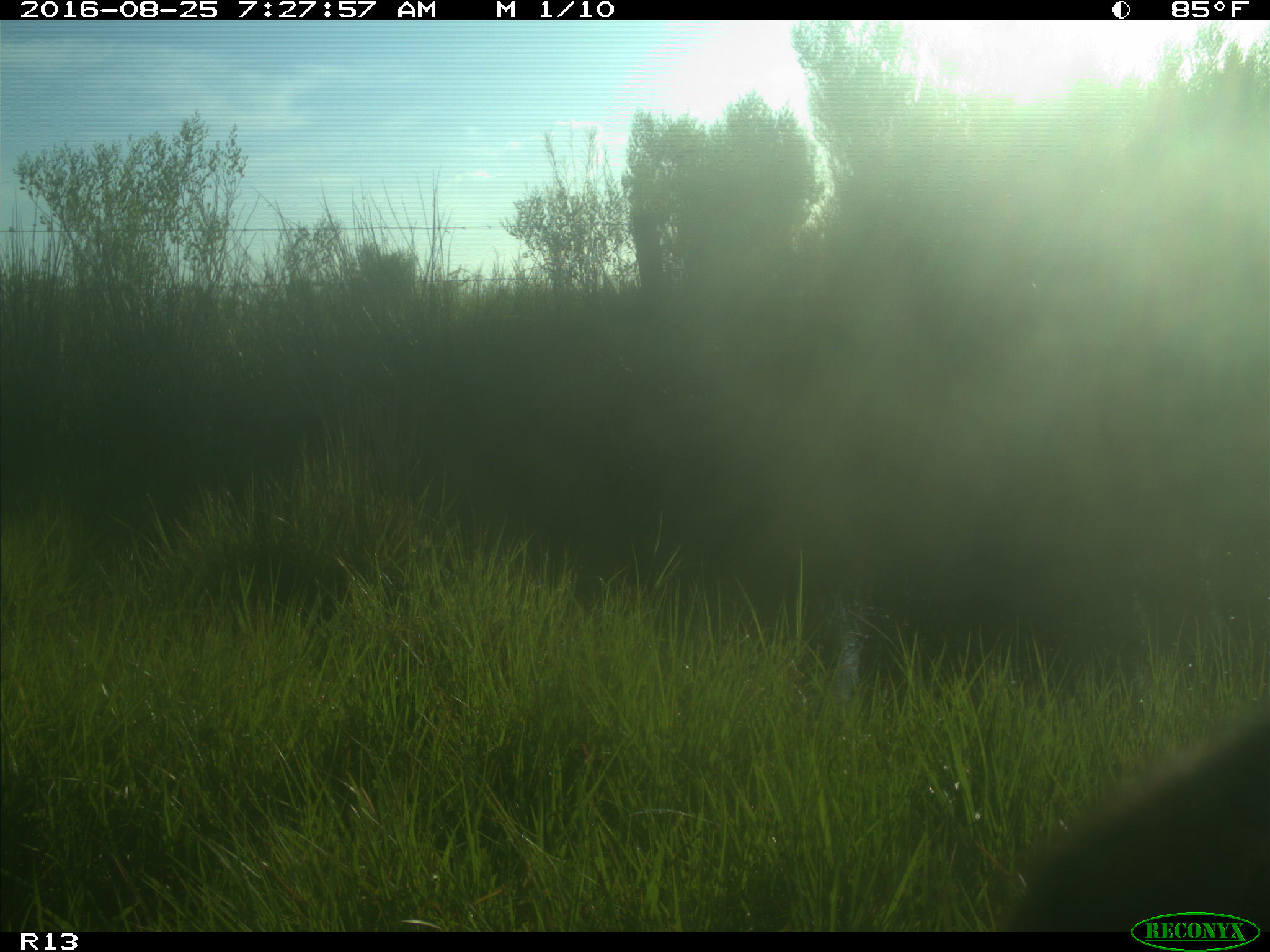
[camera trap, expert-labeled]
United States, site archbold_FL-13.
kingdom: Animalia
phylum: Chordata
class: Mammalia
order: Artiodactyla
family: Bovidae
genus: Bos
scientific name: Bos taurus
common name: domestic cow